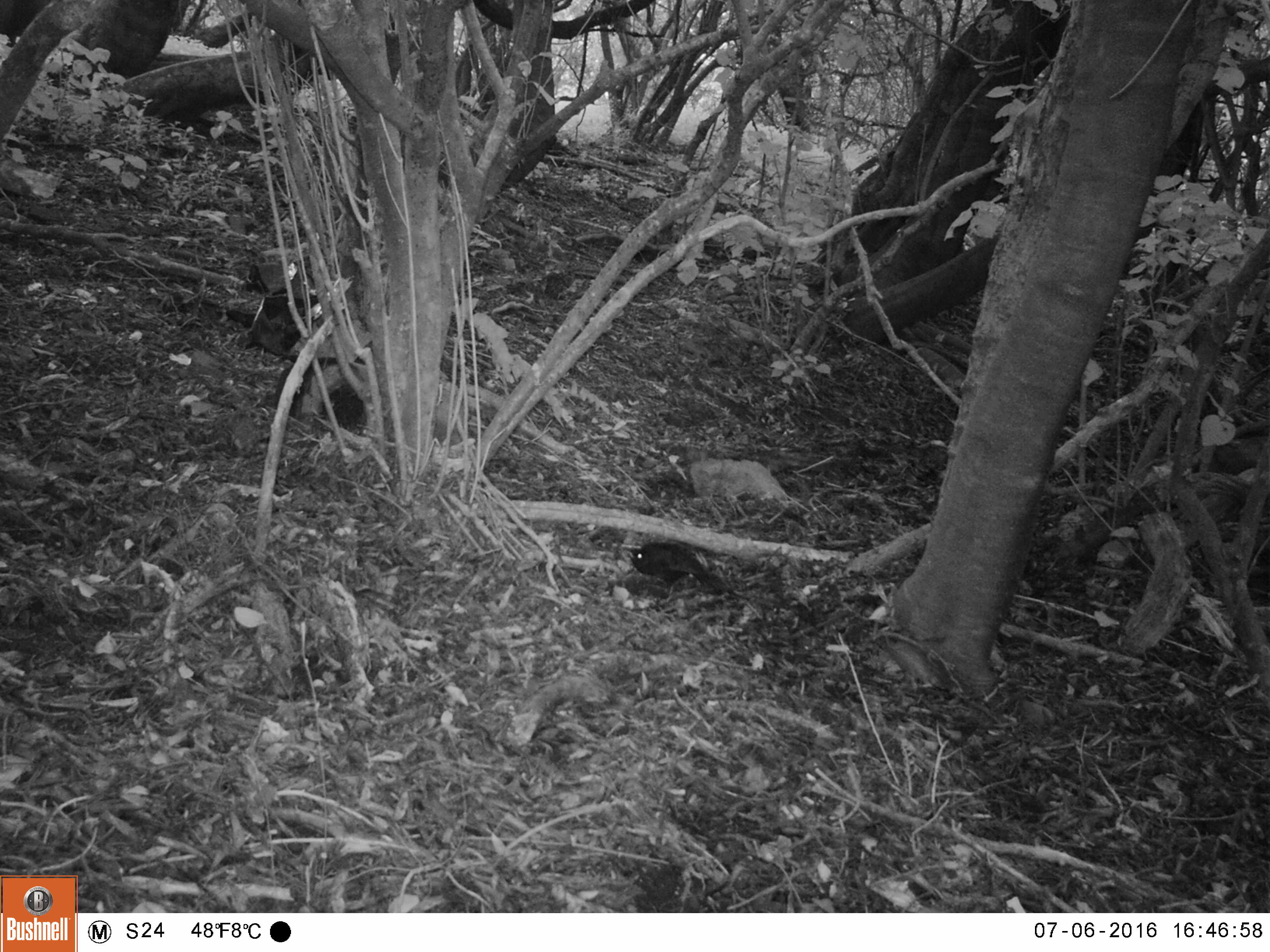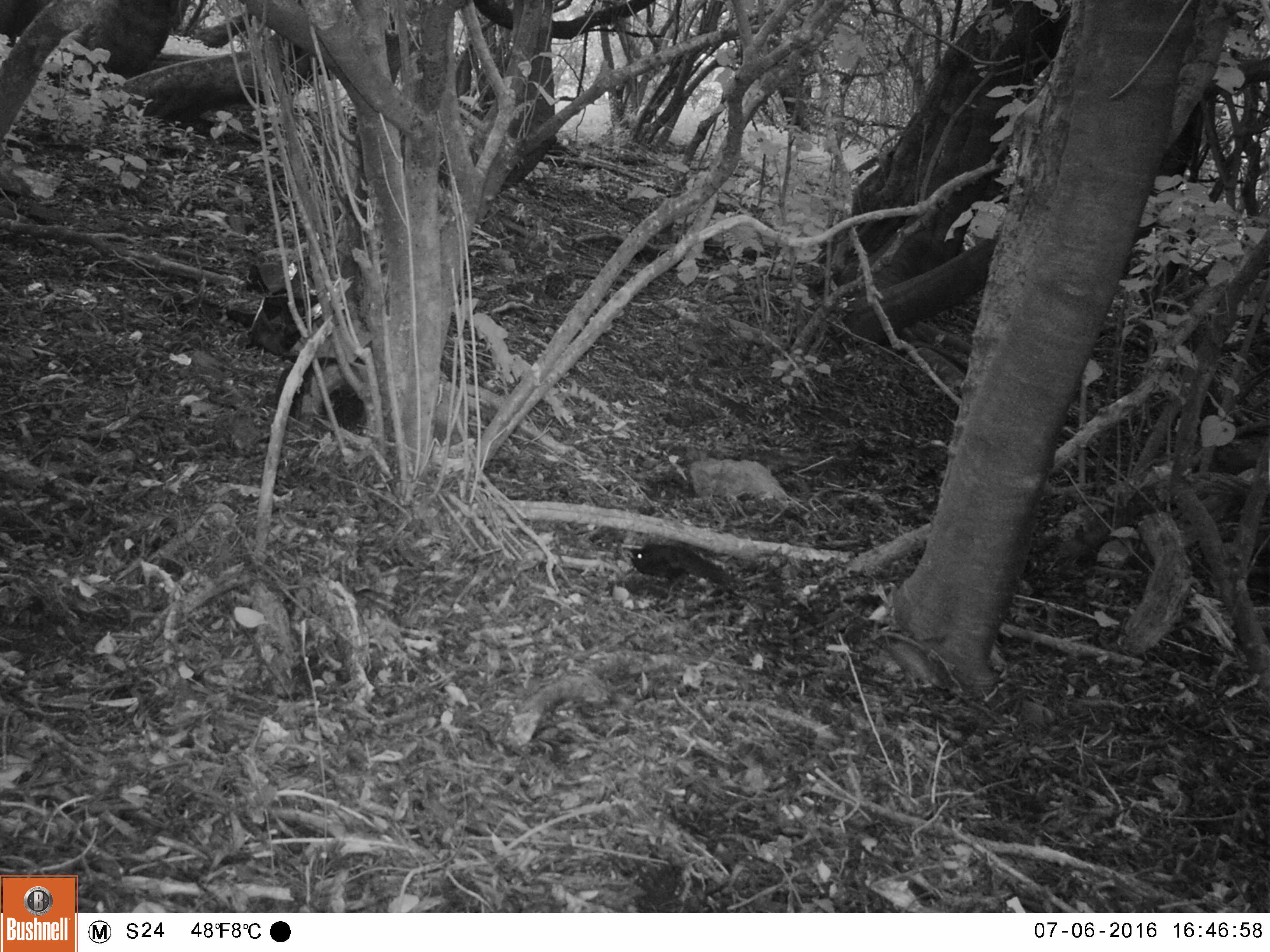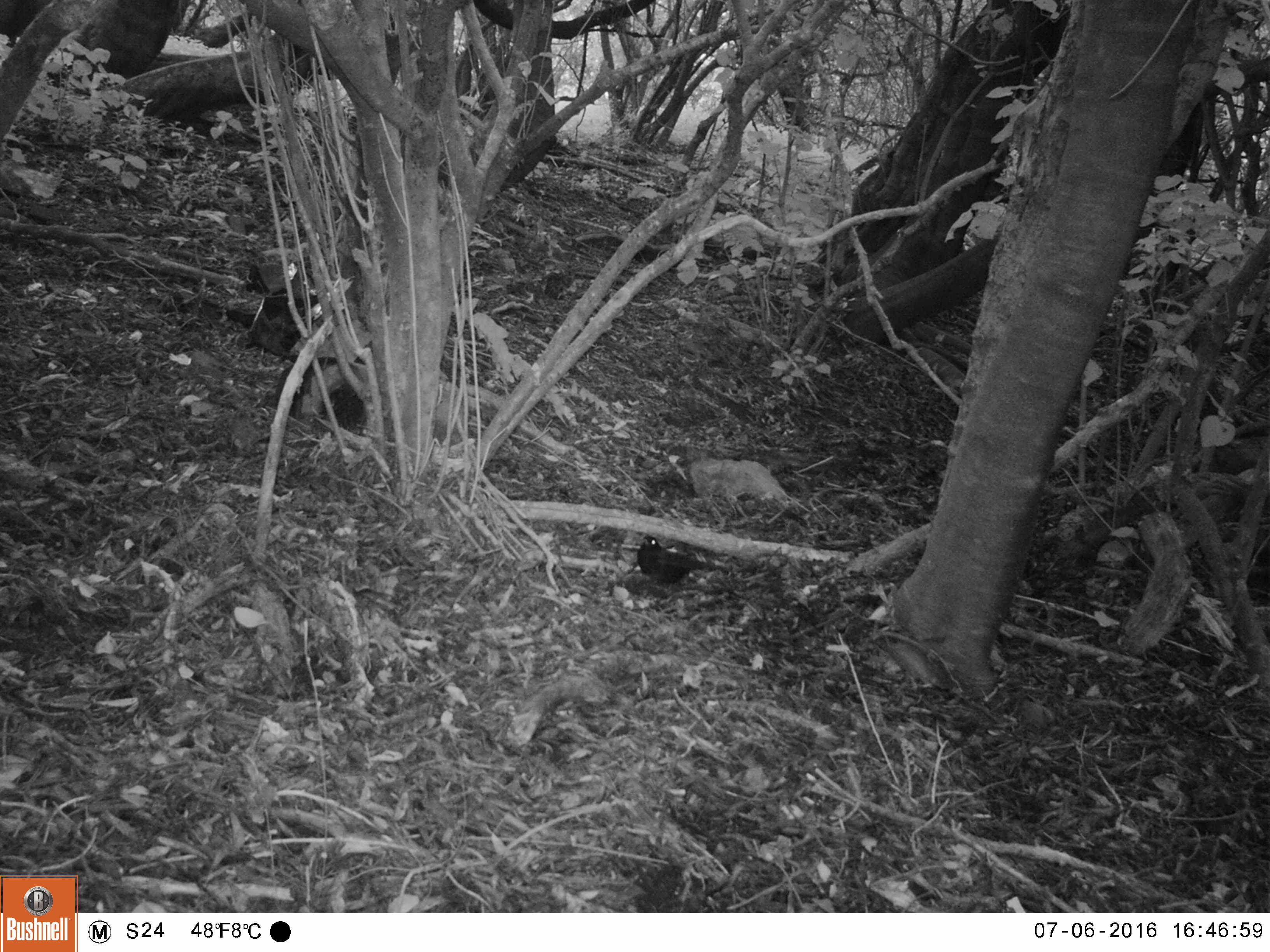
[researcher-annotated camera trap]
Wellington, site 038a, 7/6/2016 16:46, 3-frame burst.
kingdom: Animalia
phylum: Chordata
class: Aves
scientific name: Aves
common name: bird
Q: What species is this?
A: Bird (Aves).